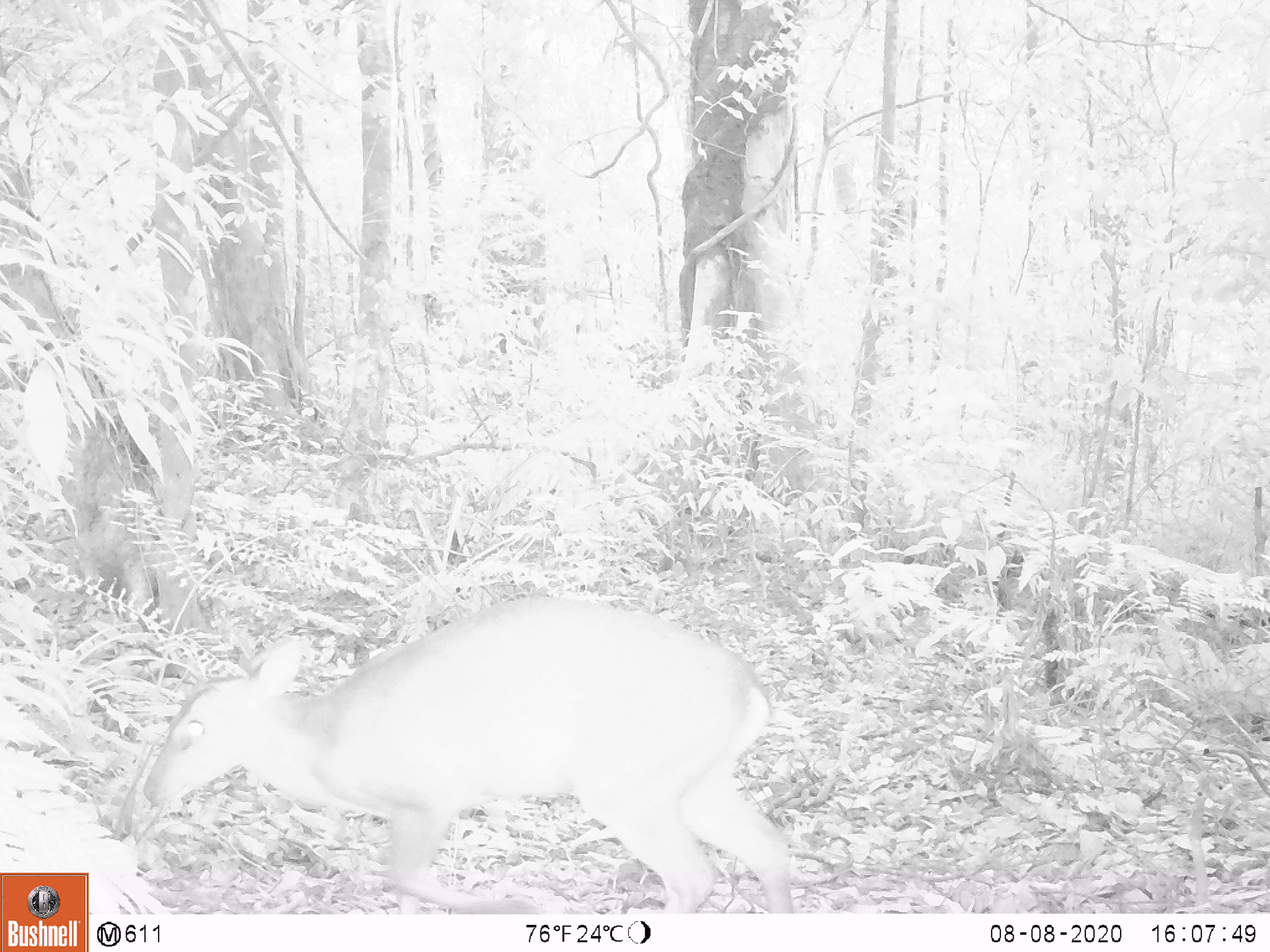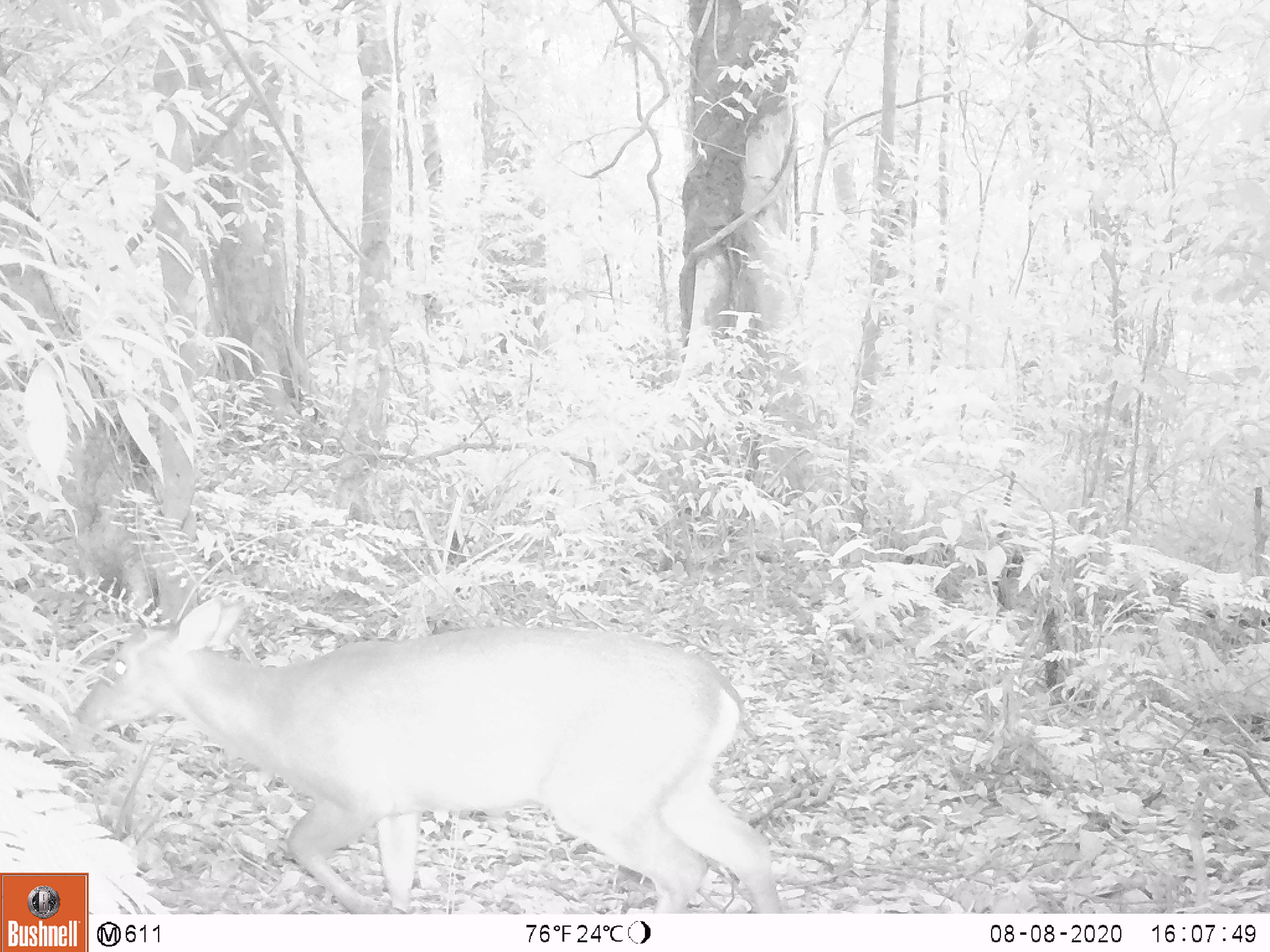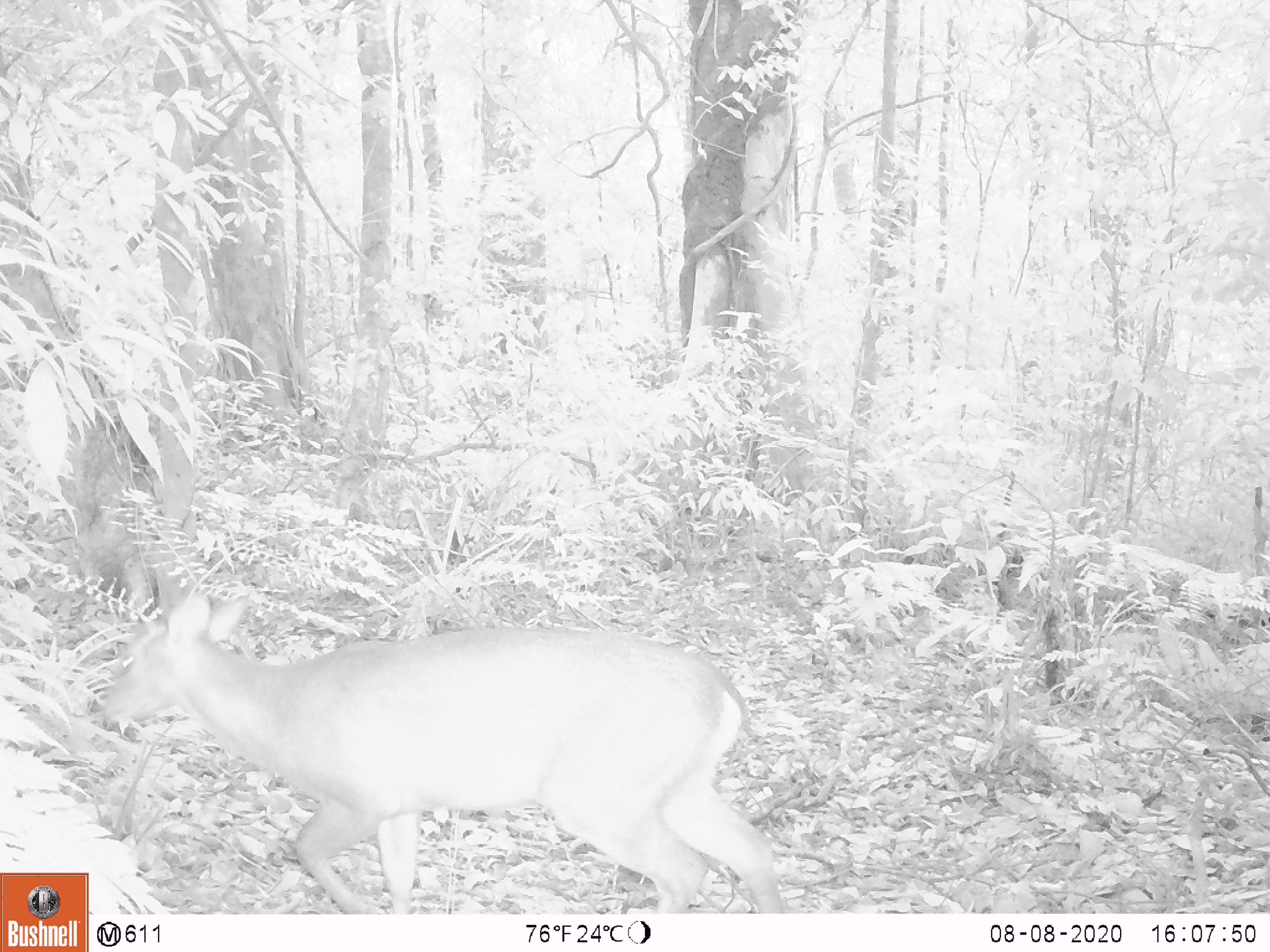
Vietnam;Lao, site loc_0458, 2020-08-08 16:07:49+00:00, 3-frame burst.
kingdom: Animalia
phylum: Chordata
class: Mammalia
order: Artiodactyla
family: Cervidae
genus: Muntiacus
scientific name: Muntiacus vuquangensis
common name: large-antlered muntjac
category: large antlered muntjac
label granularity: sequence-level